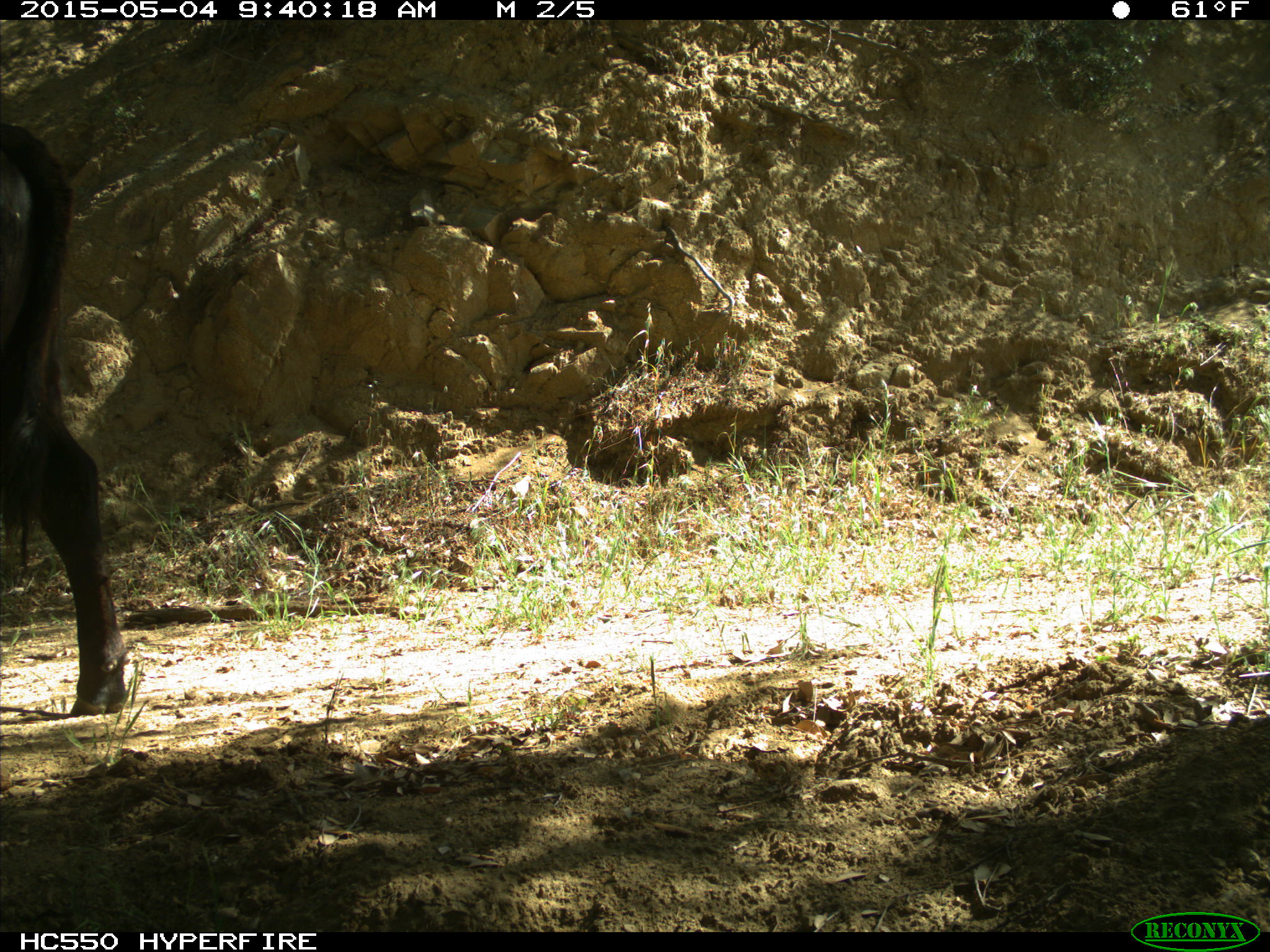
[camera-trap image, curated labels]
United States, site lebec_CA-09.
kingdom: Animalia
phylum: Chordata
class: Mammalia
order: Artiodactyla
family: Bovidae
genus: Bos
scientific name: Bos taurus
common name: domestic cow